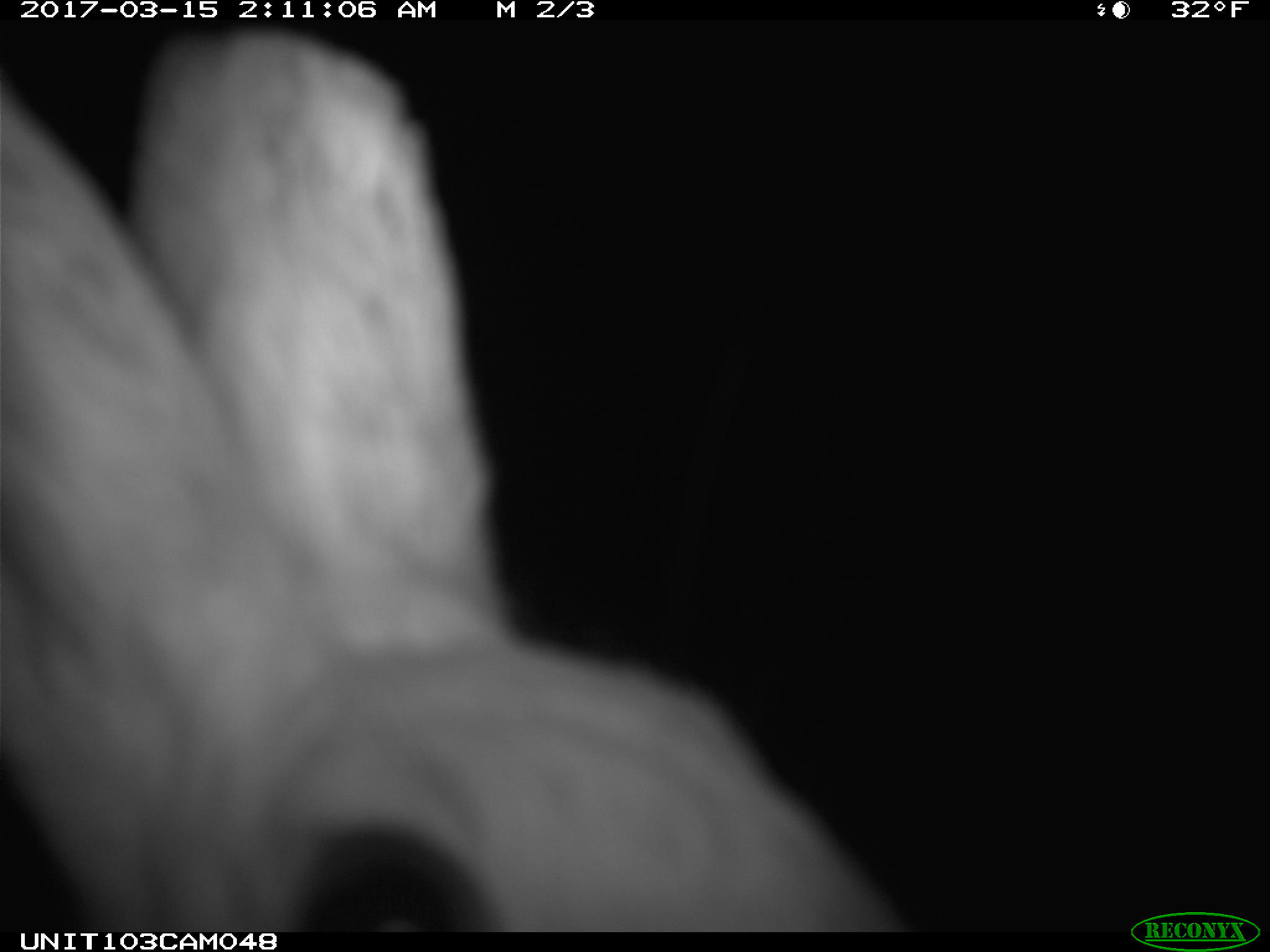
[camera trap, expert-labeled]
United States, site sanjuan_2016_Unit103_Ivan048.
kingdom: Animalia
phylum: Chordata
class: Mammalia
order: Lagomorpha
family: Leporidae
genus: Lepus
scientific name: Lepus americanus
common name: snowshoe hare